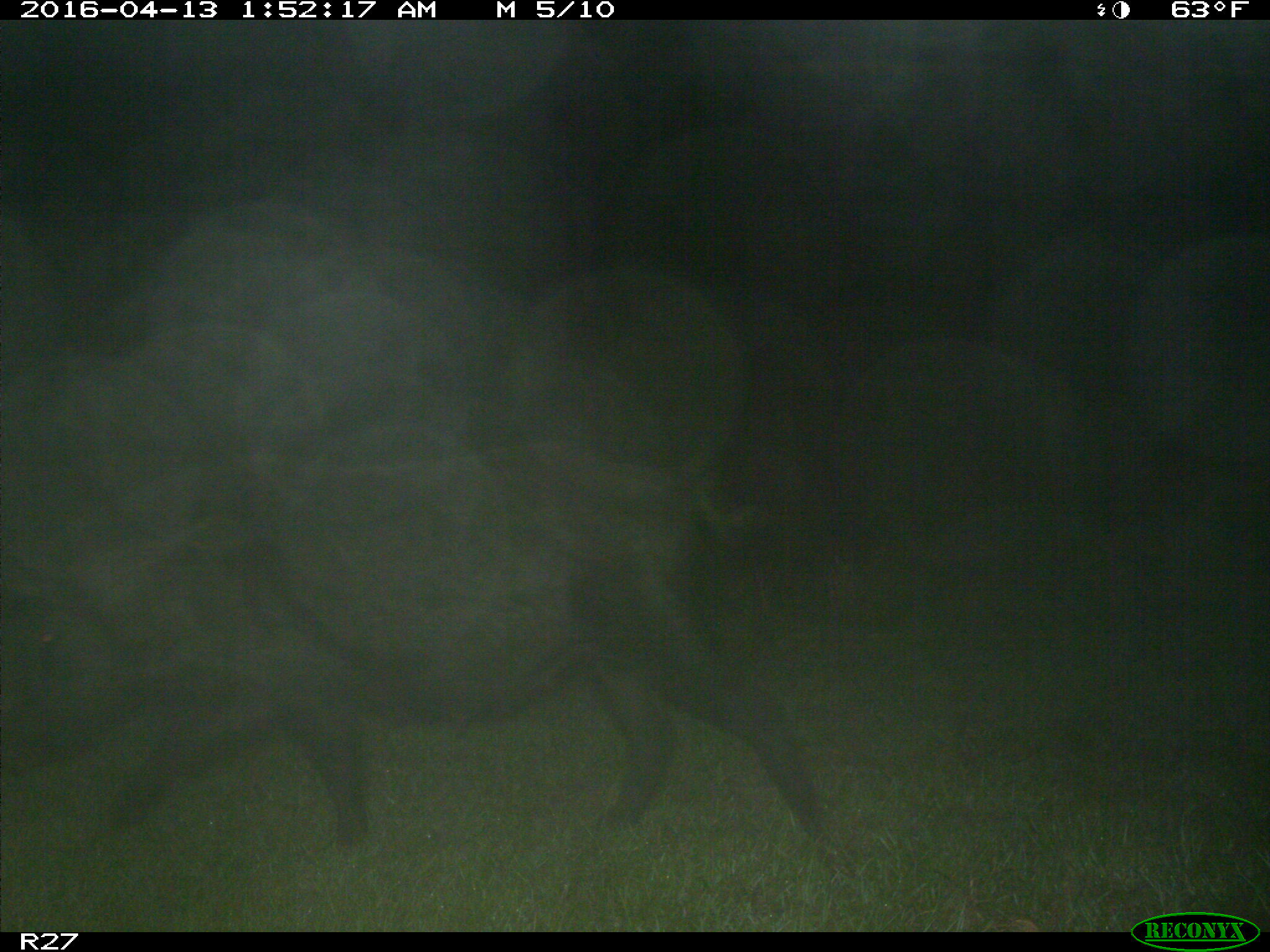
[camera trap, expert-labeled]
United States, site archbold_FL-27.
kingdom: Animalia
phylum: Chordata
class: Mammalia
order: Artiodactyla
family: Suidae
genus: Sus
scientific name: Sus scrofa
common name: wild boar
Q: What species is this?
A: Sus scrofa (wild boar).